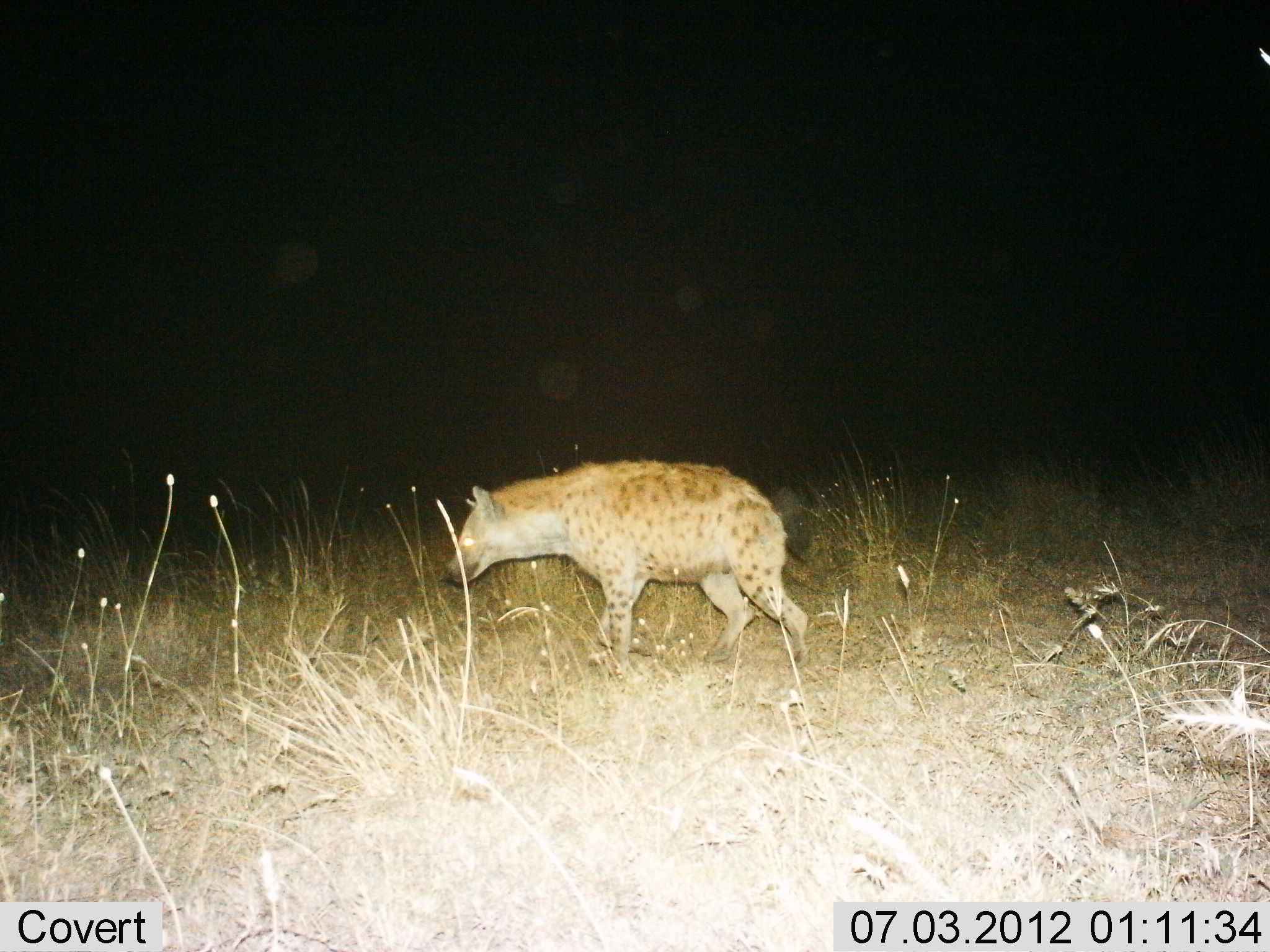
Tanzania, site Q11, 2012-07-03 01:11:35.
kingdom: Animalia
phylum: Chordata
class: Mammalia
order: Carnivora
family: Hyaenidae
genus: Crocuta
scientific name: Crocuta crocuta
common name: spotted hyena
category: hyenaspotted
Hyenaspotted (spotted hyena) (Crocuta crocuta), count 1. Behavior (volunteer vote fractions): standing 50%, resting 0%, moving 50%, interacting 0%. Young present (vote fraction): 0%. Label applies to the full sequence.